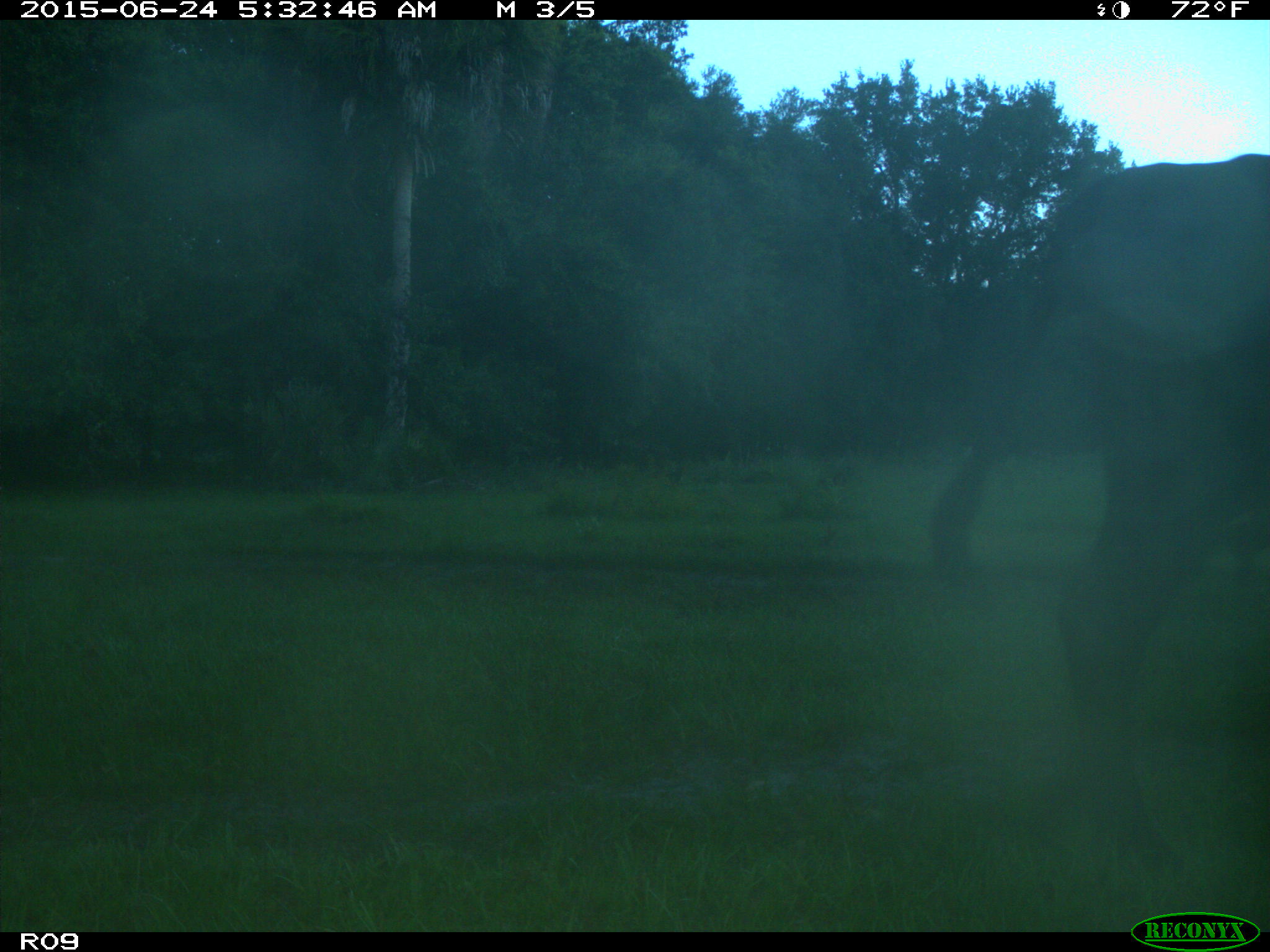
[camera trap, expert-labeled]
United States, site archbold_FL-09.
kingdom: Animalia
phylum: Chordata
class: Mammalia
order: Artiodactyla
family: Bovidae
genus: Bos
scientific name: Bos taurus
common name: domestic cow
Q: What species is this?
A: Bos taurus (domestic cow).